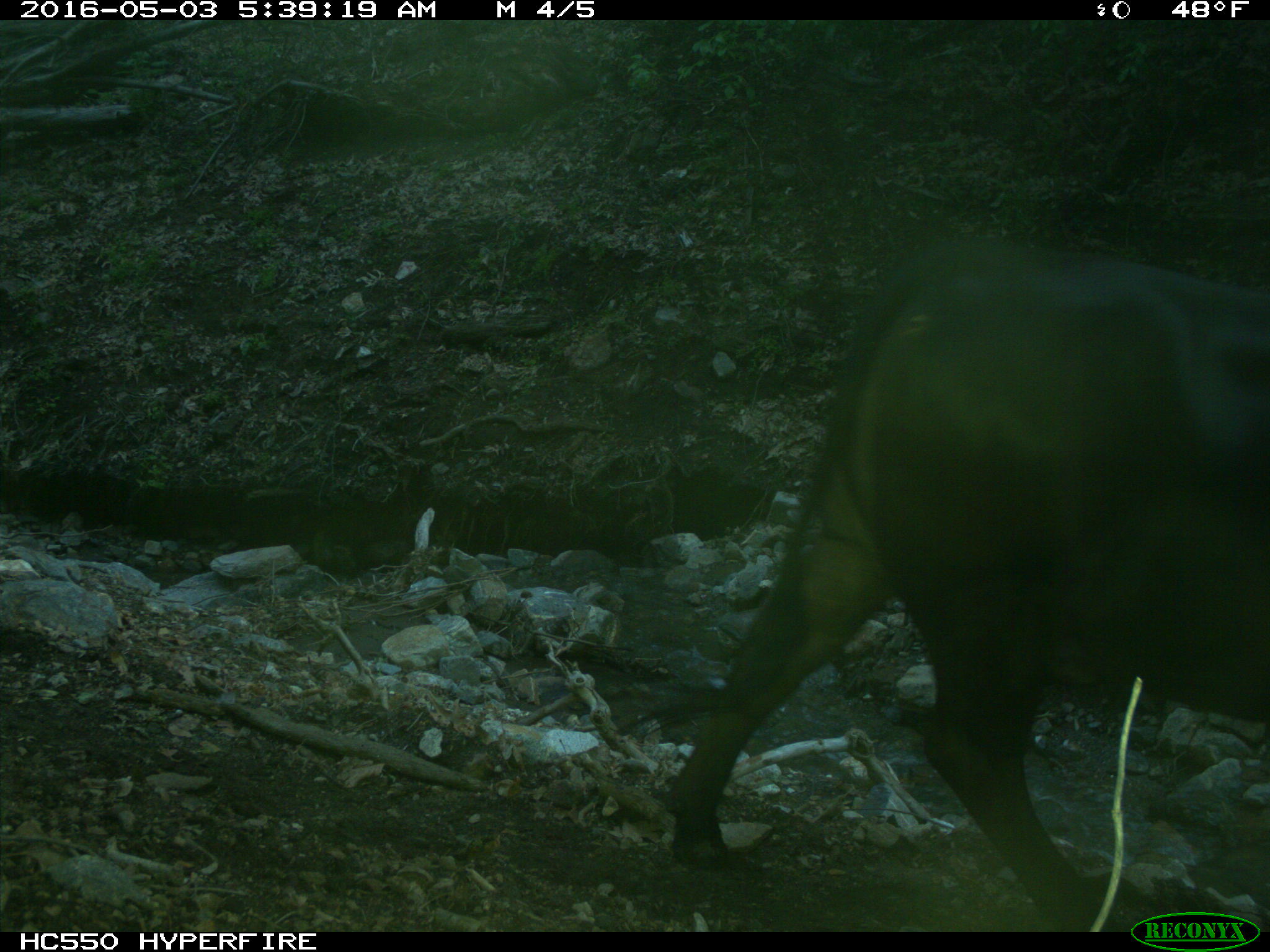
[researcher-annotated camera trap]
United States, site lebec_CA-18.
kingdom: Animalia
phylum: Chordata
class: Mammalia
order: Artiodactyla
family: Bovidae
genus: Bos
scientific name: Bos taurus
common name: domestic cow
Bos taurus (domestic cow).